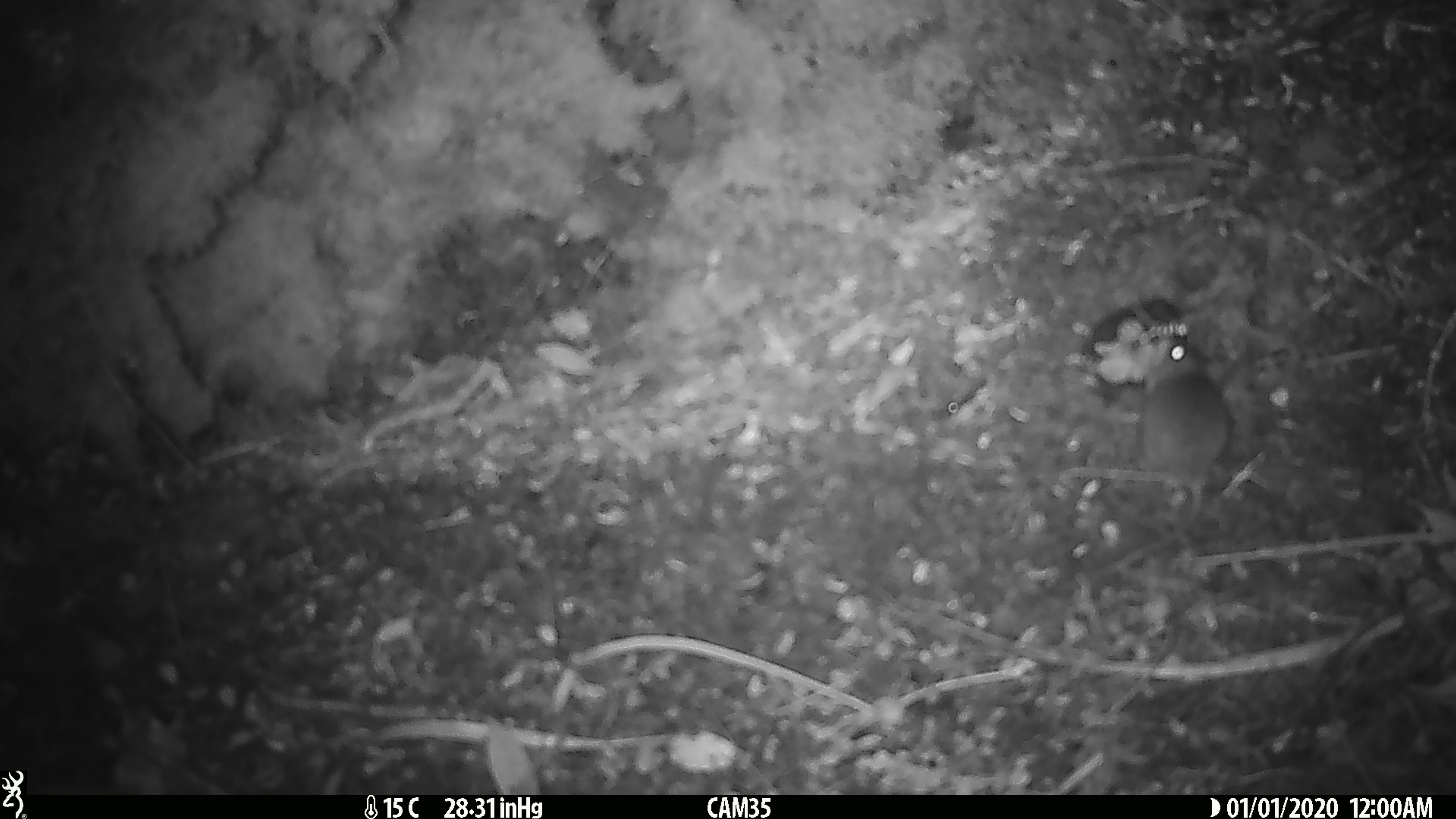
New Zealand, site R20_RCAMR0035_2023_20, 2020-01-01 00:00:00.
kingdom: Animalia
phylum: Chordata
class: Mammalia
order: Rodentia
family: Muridae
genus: Mus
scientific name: Mus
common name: mouse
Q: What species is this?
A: Mouse (Mus).